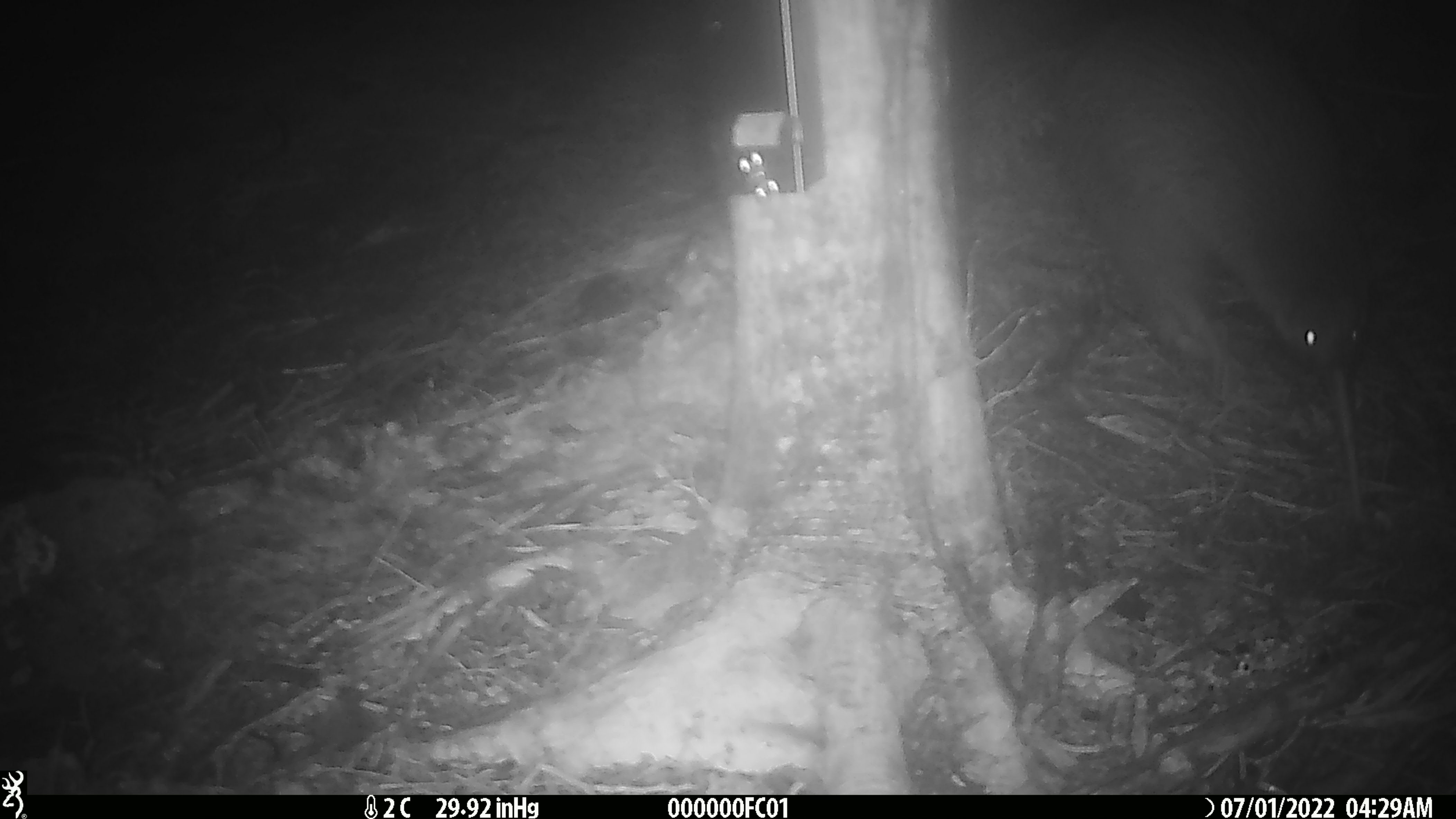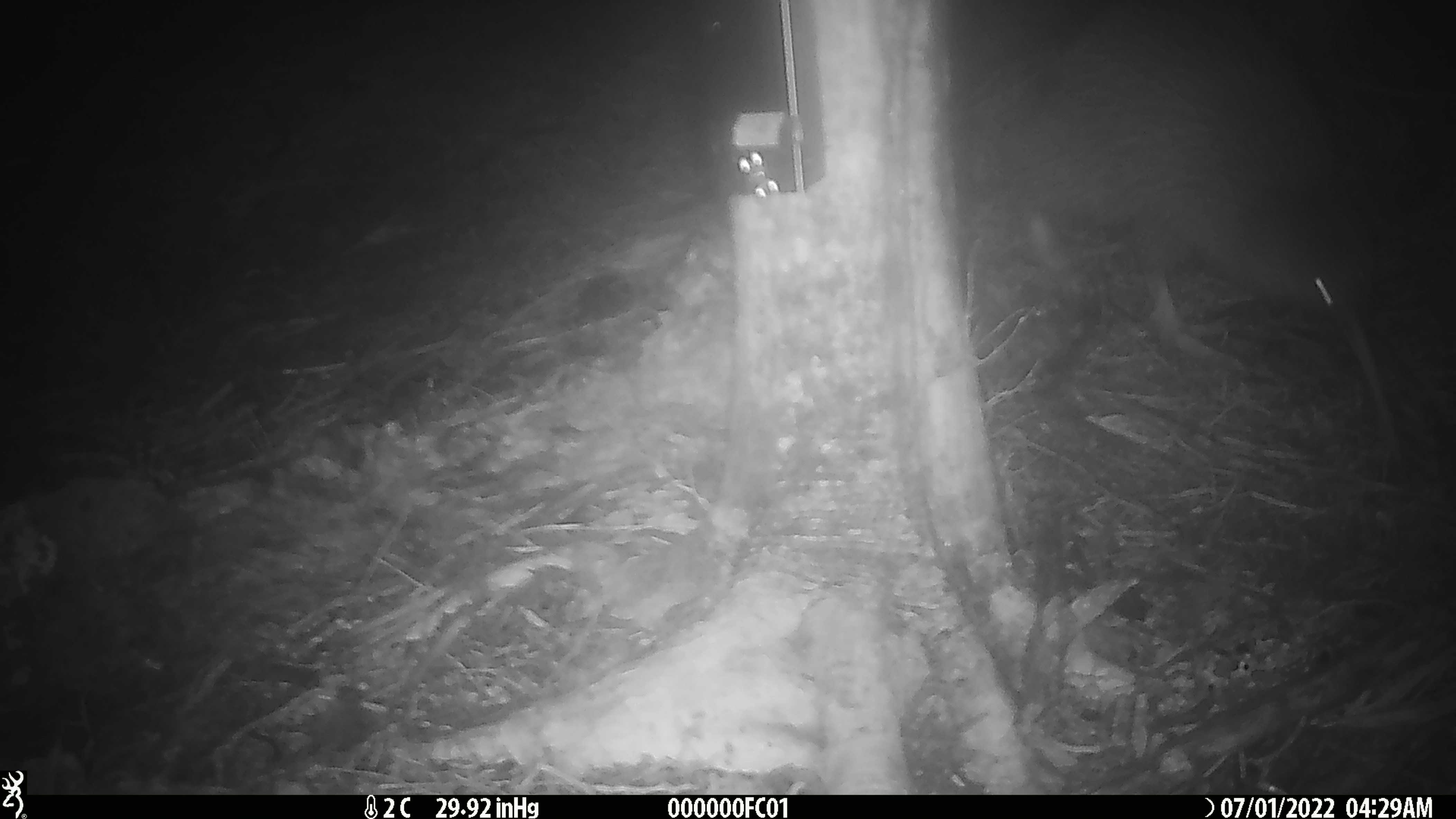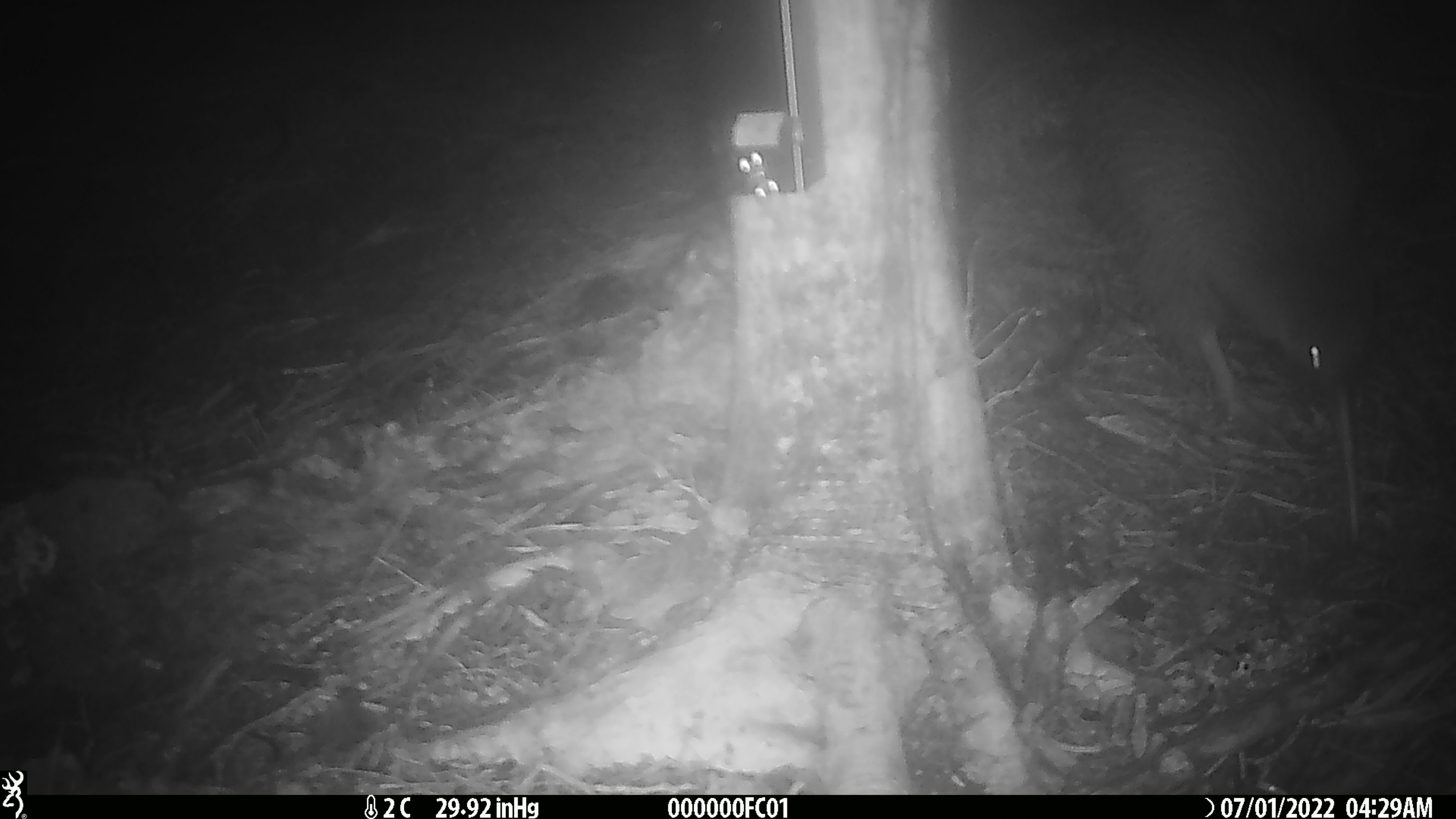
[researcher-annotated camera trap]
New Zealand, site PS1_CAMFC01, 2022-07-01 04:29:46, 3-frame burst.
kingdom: Animalia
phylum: Chordata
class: Aves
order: Apterygiformes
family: Apterygidae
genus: Apteryx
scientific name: Apteryx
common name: kiwi